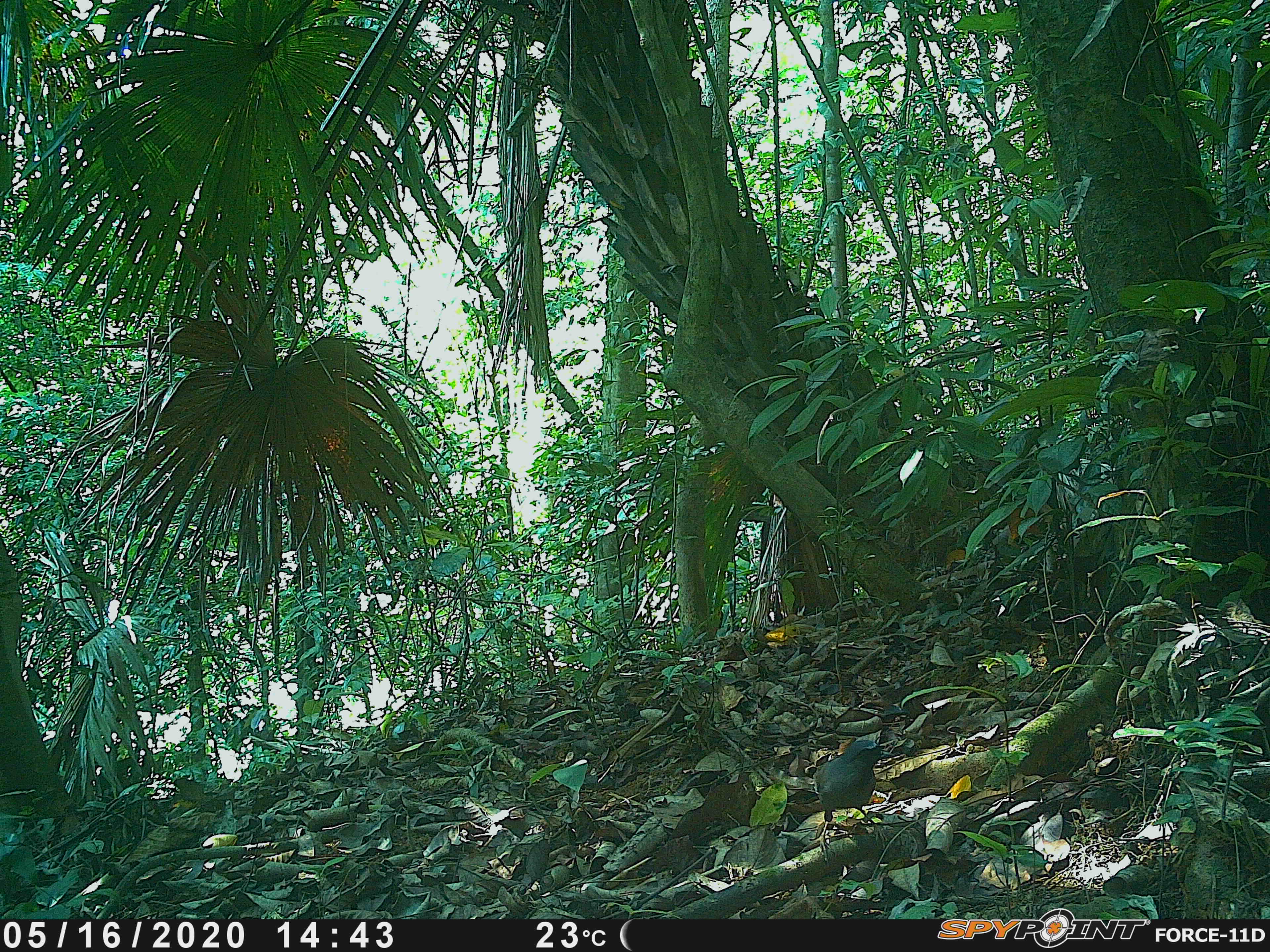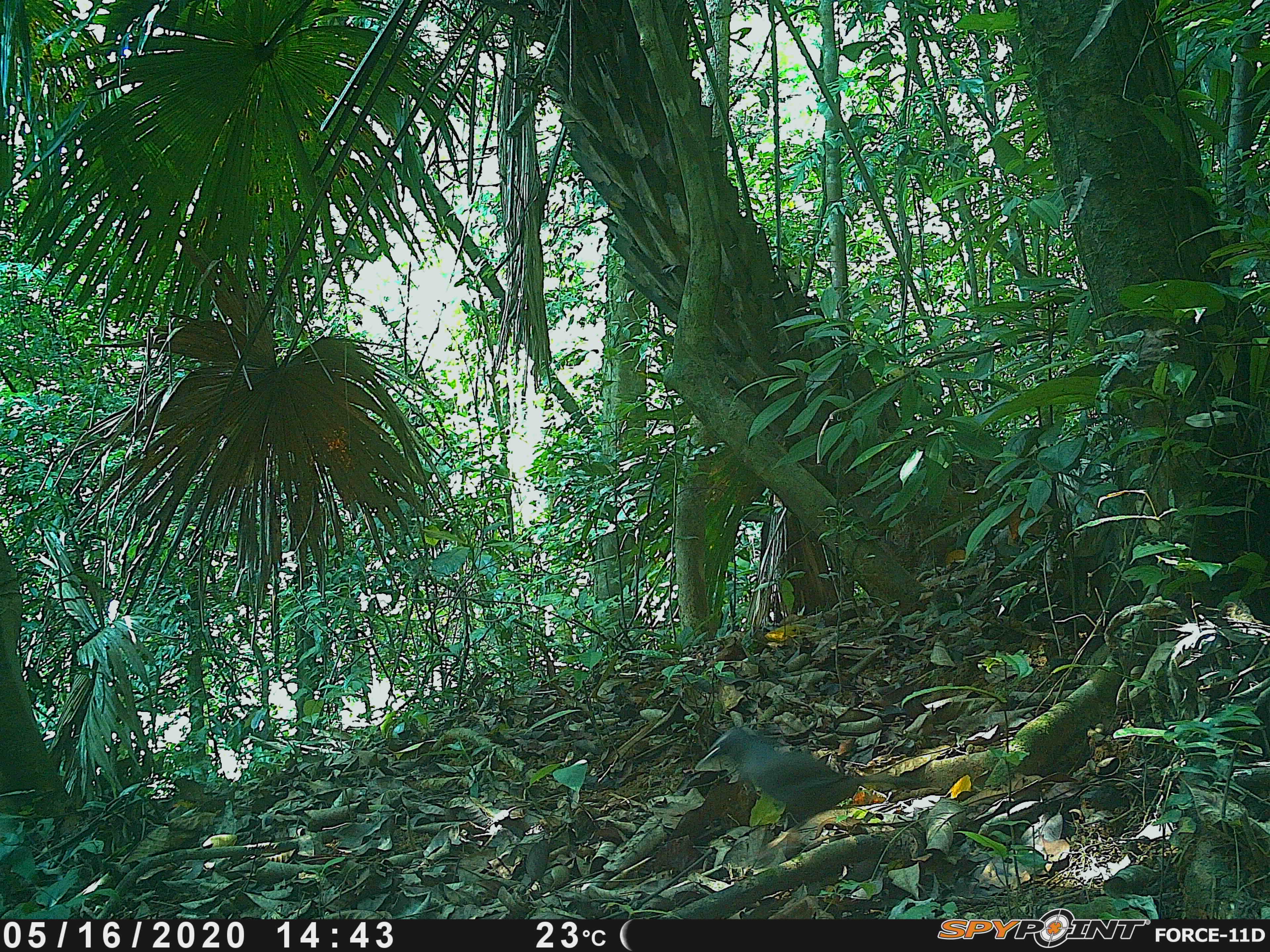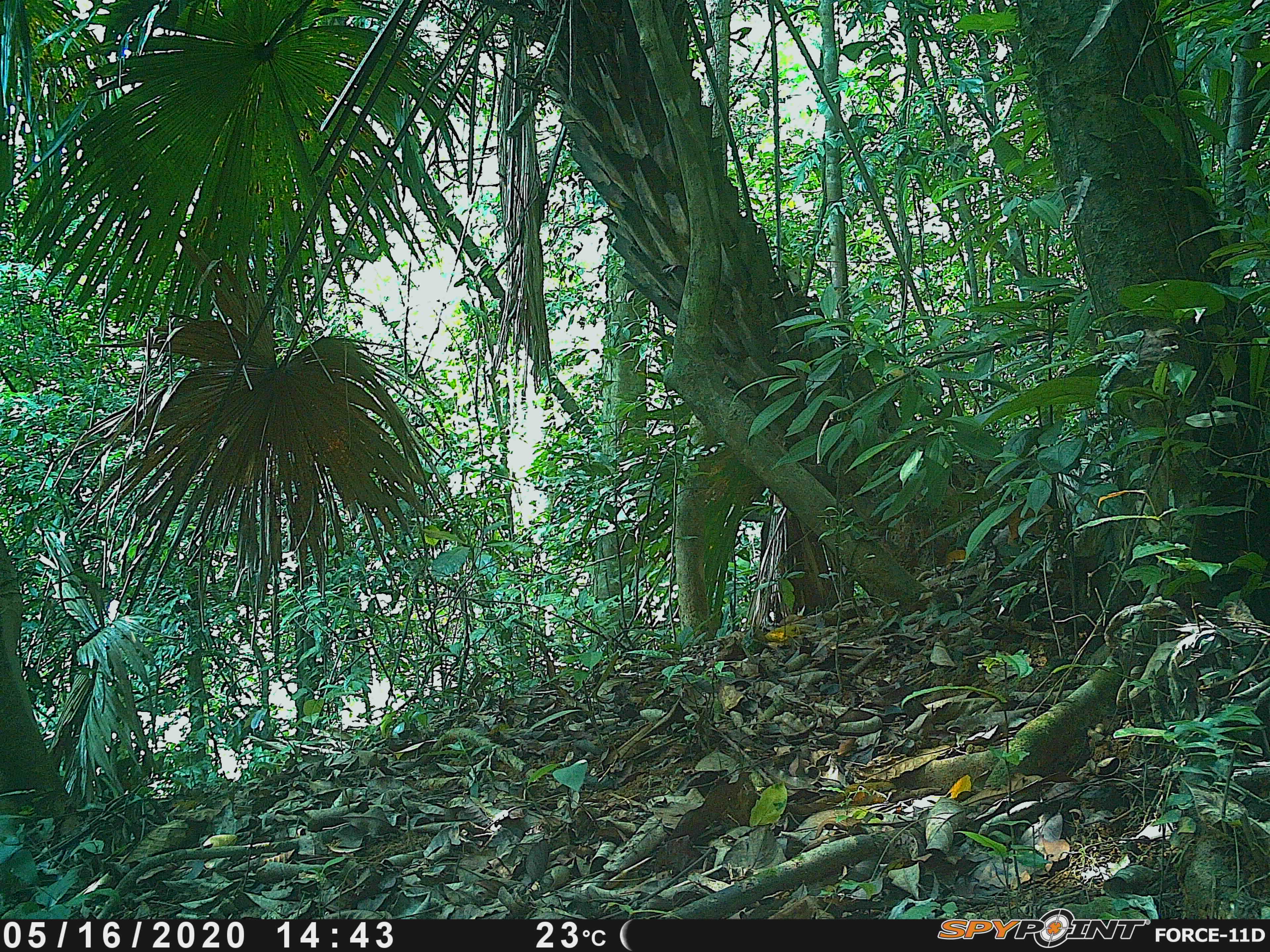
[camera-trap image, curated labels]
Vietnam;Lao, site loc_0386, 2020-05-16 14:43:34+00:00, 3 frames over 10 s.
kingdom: Animalia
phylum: Chordata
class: Aves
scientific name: Aves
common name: bird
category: unidentified bird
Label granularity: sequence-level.